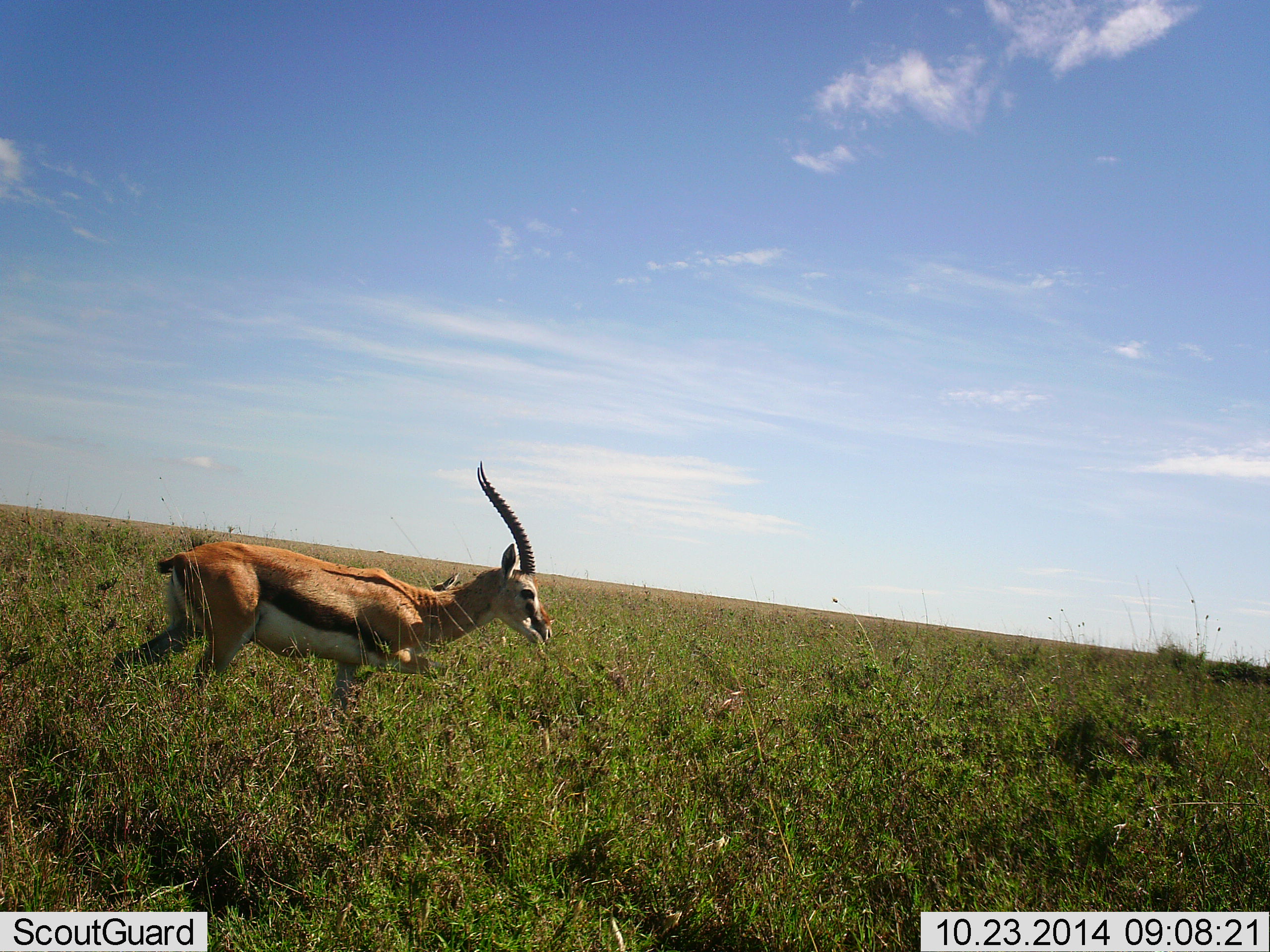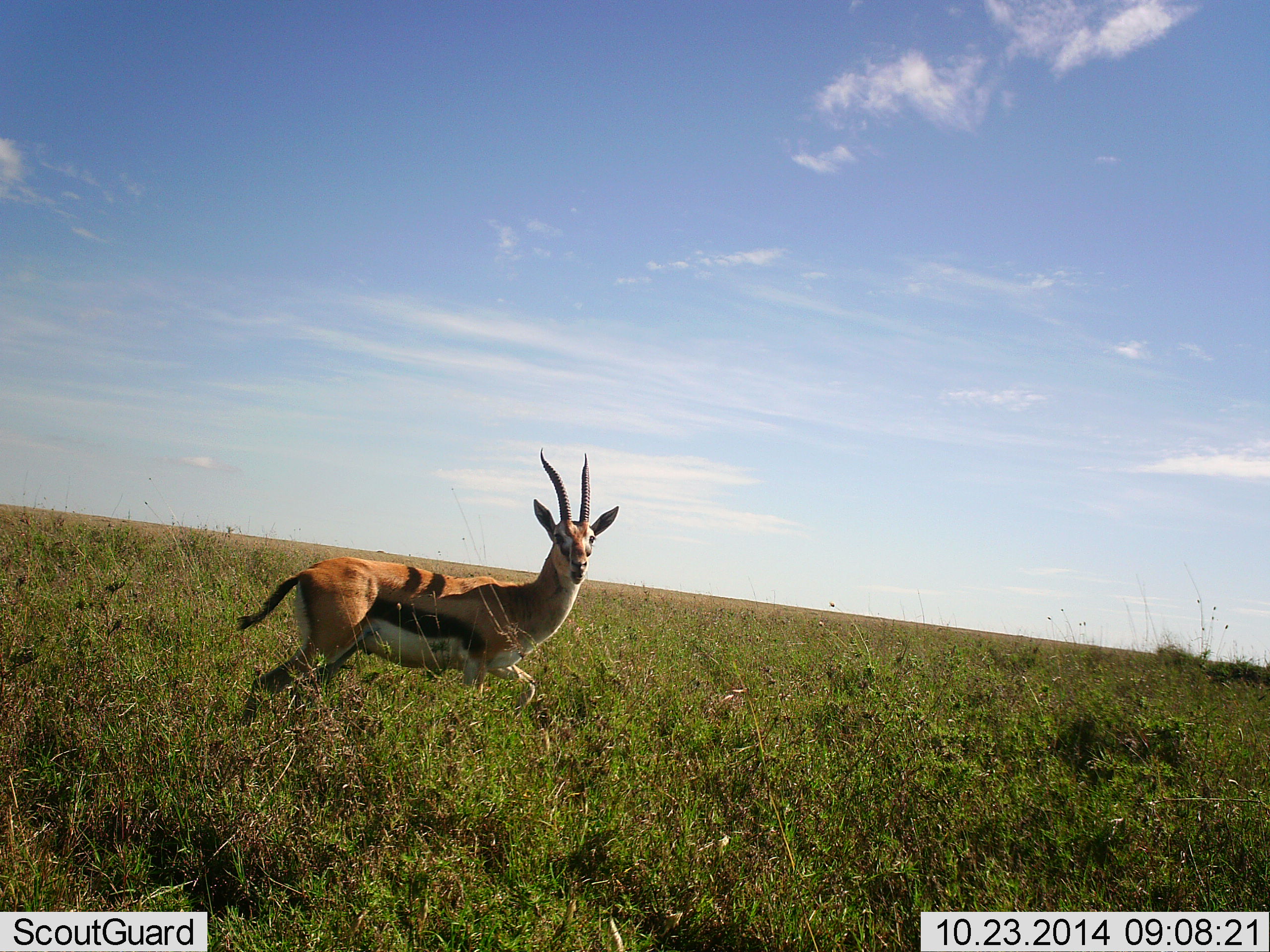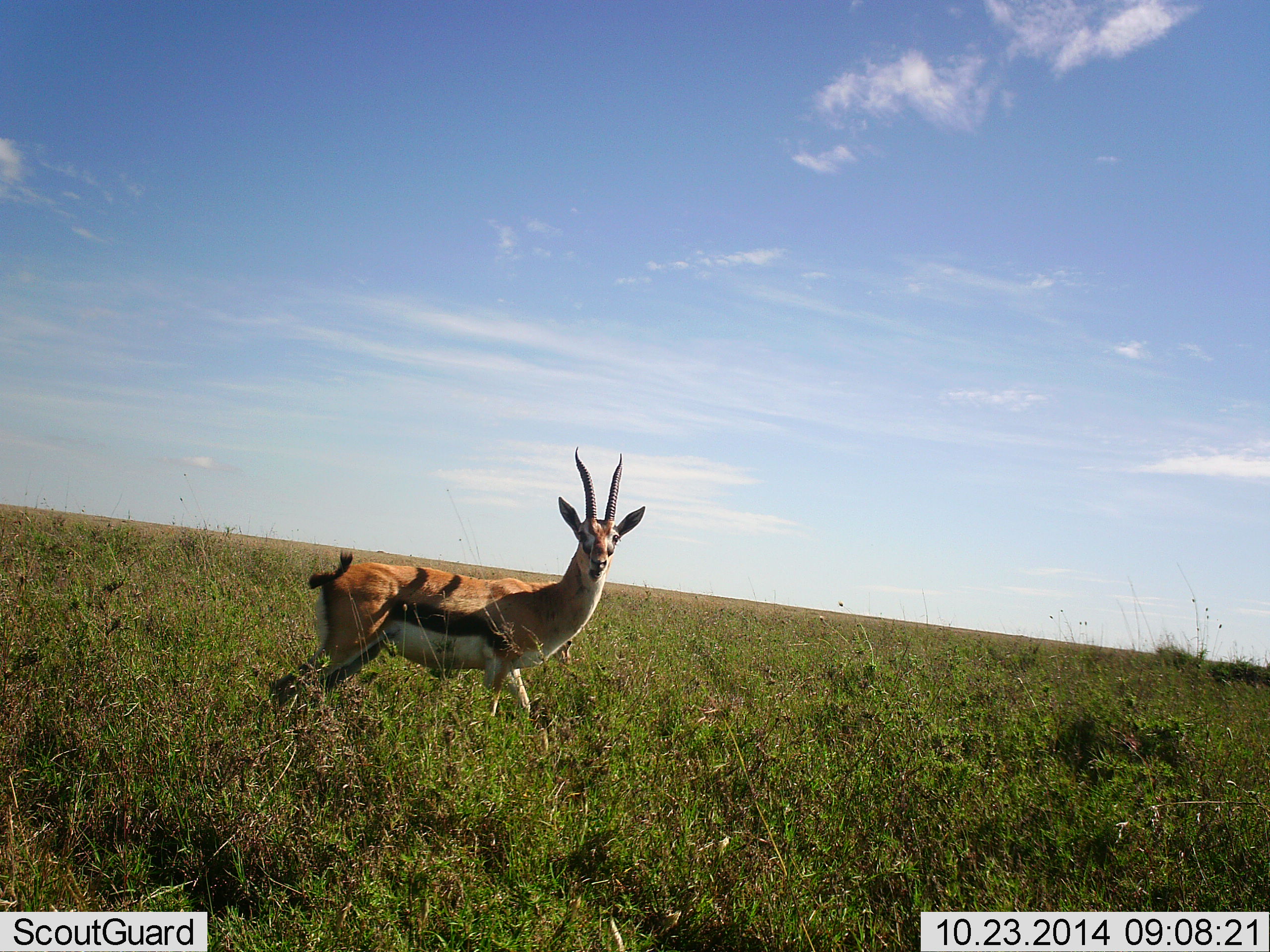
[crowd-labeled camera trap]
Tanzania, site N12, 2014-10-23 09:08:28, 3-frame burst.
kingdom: Animalia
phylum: Chordata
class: Mammalia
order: Artiodactyla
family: Bovidae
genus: Eudorcas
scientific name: Eudorcas thomsonii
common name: thomson's gazelle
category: gazellethomsons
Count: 1.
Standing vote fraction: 27%.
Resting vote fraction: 0%.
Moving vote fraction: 91%.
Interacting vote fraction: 0%.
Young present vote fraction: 0%.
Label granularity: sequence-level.